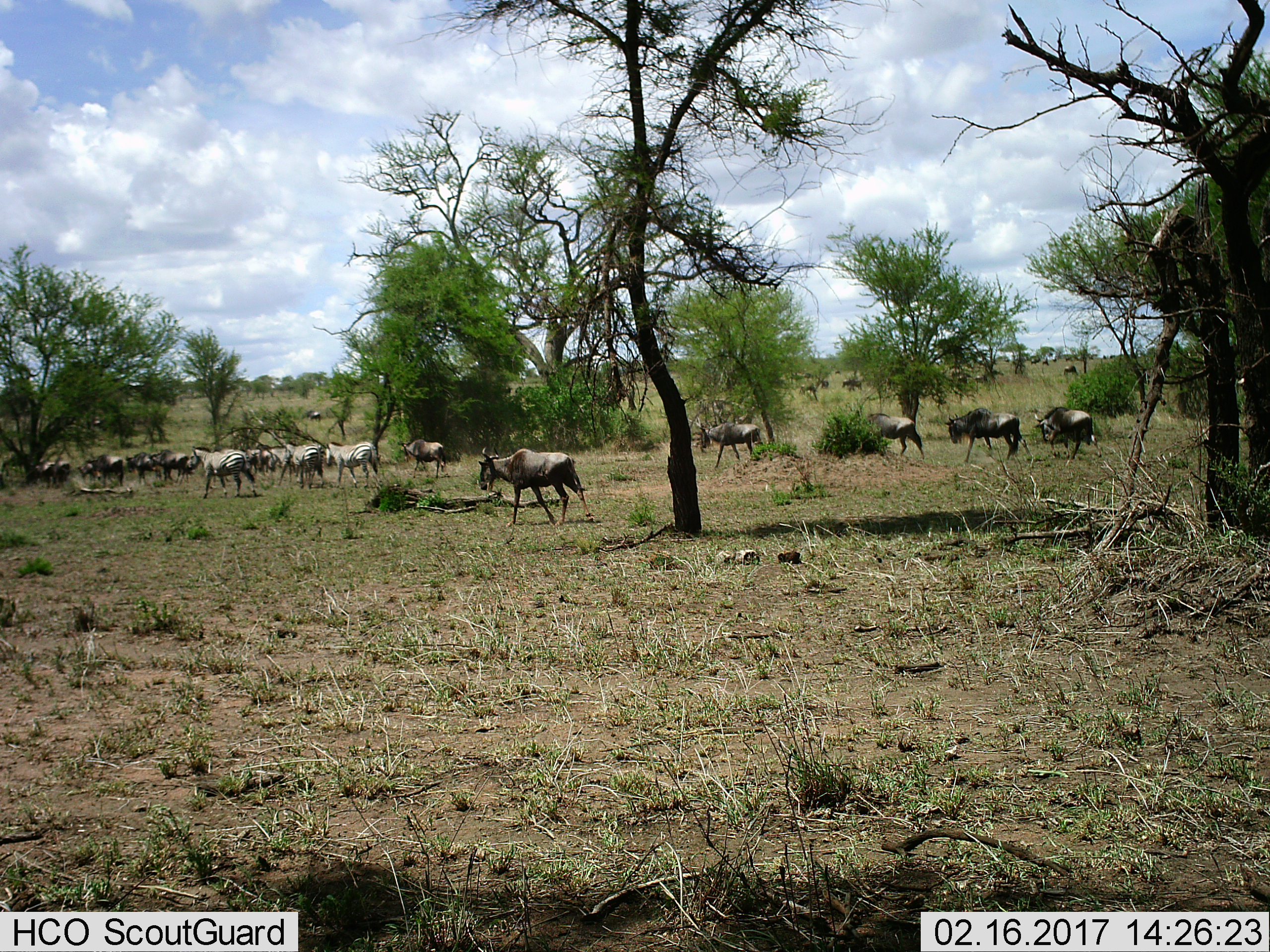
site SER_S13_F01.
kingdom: Animalia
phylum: Chordata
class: Mammalia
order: Artiodactyla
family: Bovidae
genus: Connochaetes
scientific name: Connochaetes taurinus taurinus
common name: blue wildebeest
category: wildebeestblue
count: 11-50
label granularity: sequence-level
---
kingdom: Animalia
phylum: Chordata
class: Mammalia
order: Perissodactyla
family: Equidae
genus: Equus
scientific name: Equus quagga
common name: plains zebra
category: zebraplains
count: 4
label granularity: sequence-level